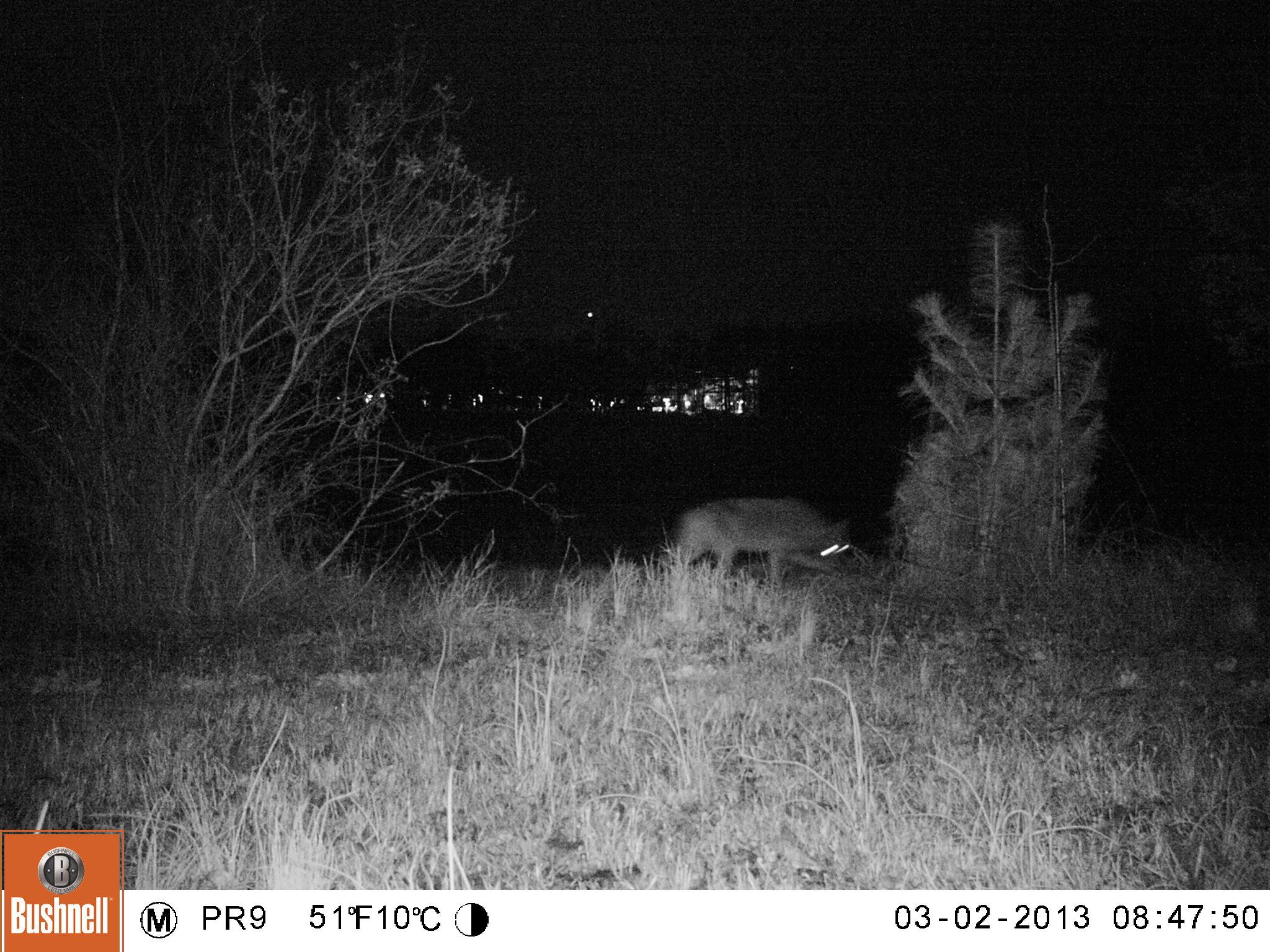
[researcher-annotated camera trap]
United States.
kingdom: Animalia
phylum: Chordata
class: Mammalia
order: Carnivora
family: Canidae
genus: Canis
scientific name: Canis latrans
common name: coyote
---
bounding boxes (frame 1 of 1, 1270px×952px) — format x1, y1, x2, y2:
Coyote: 669, 495, 862, 580